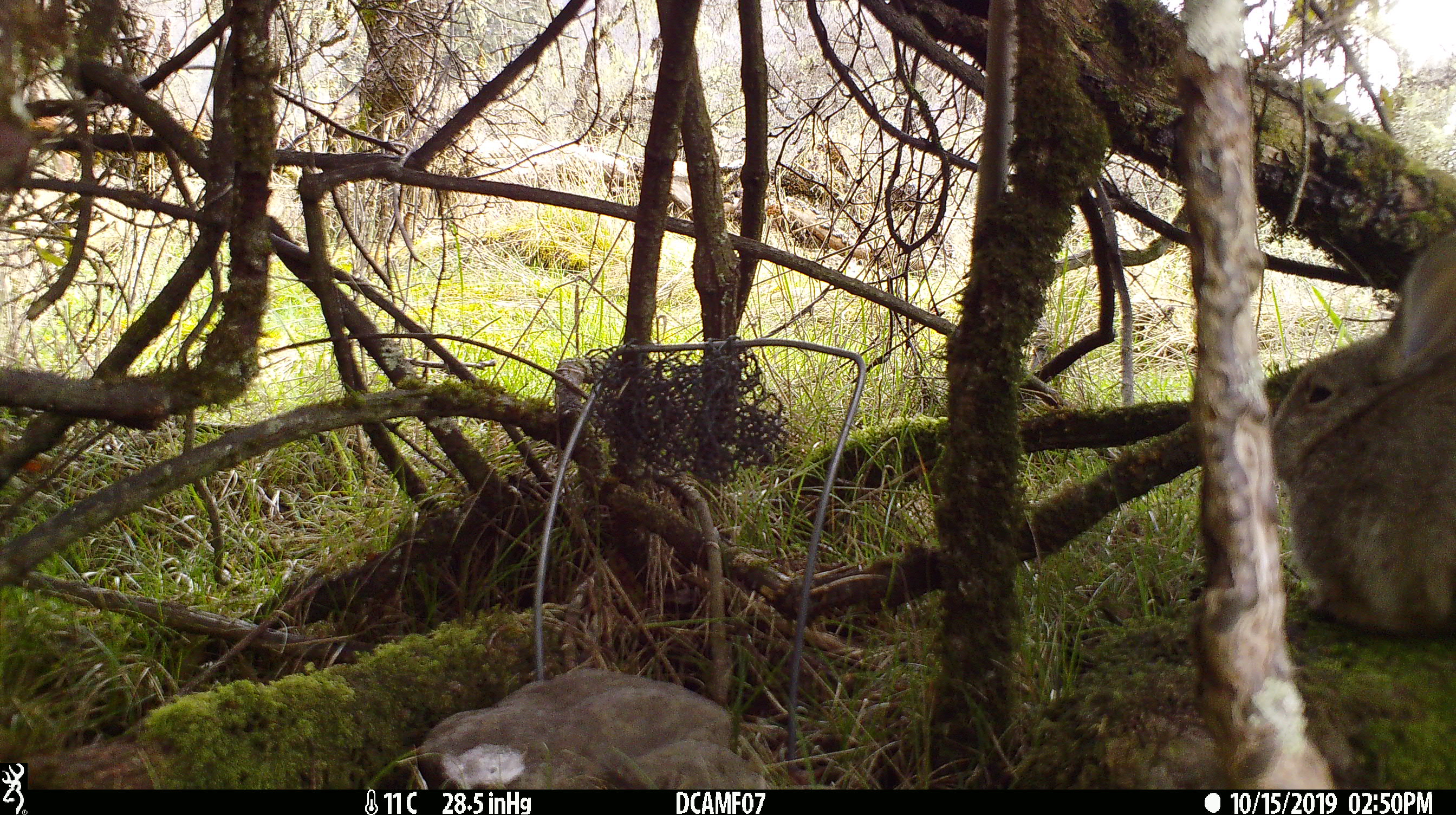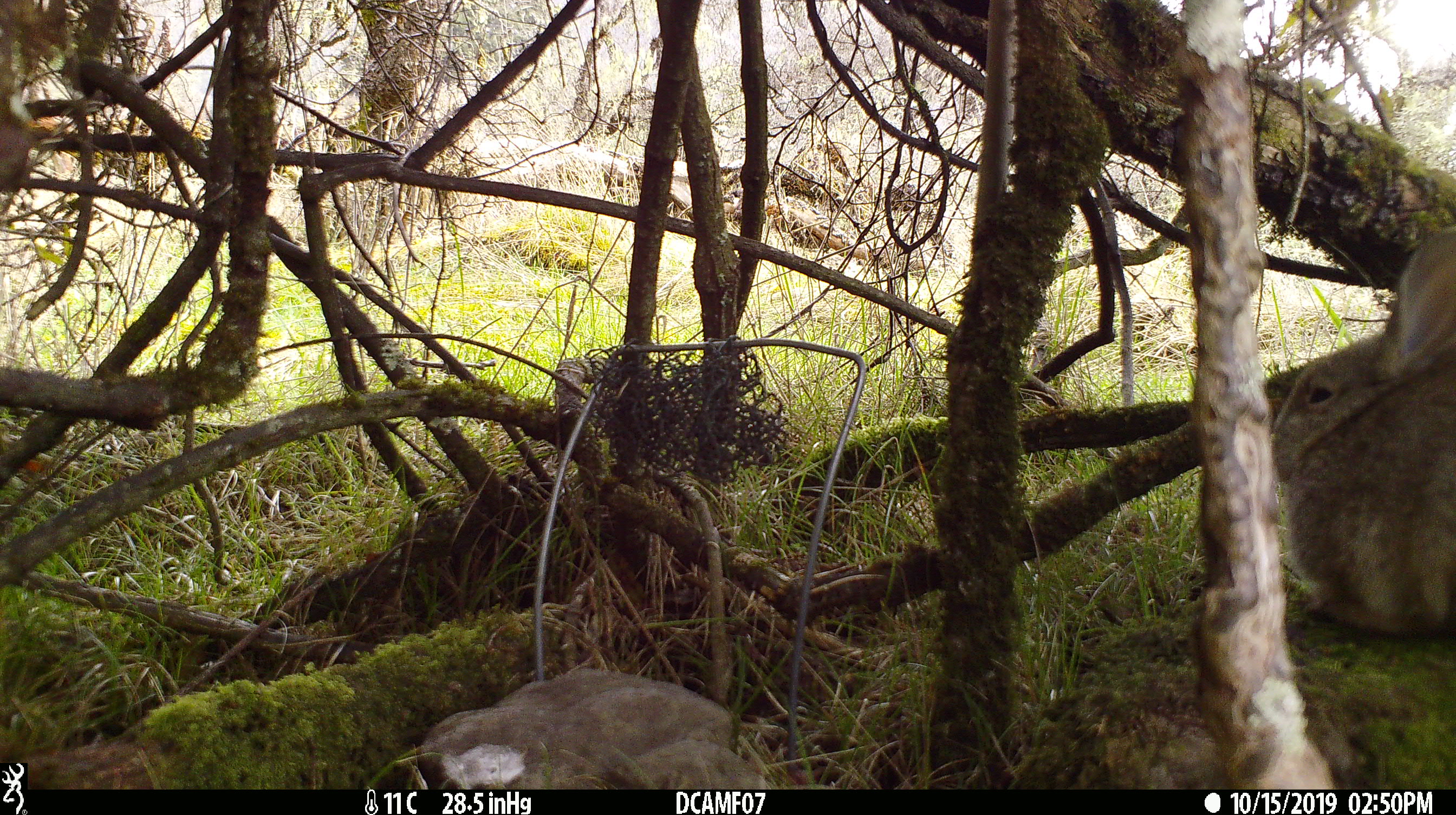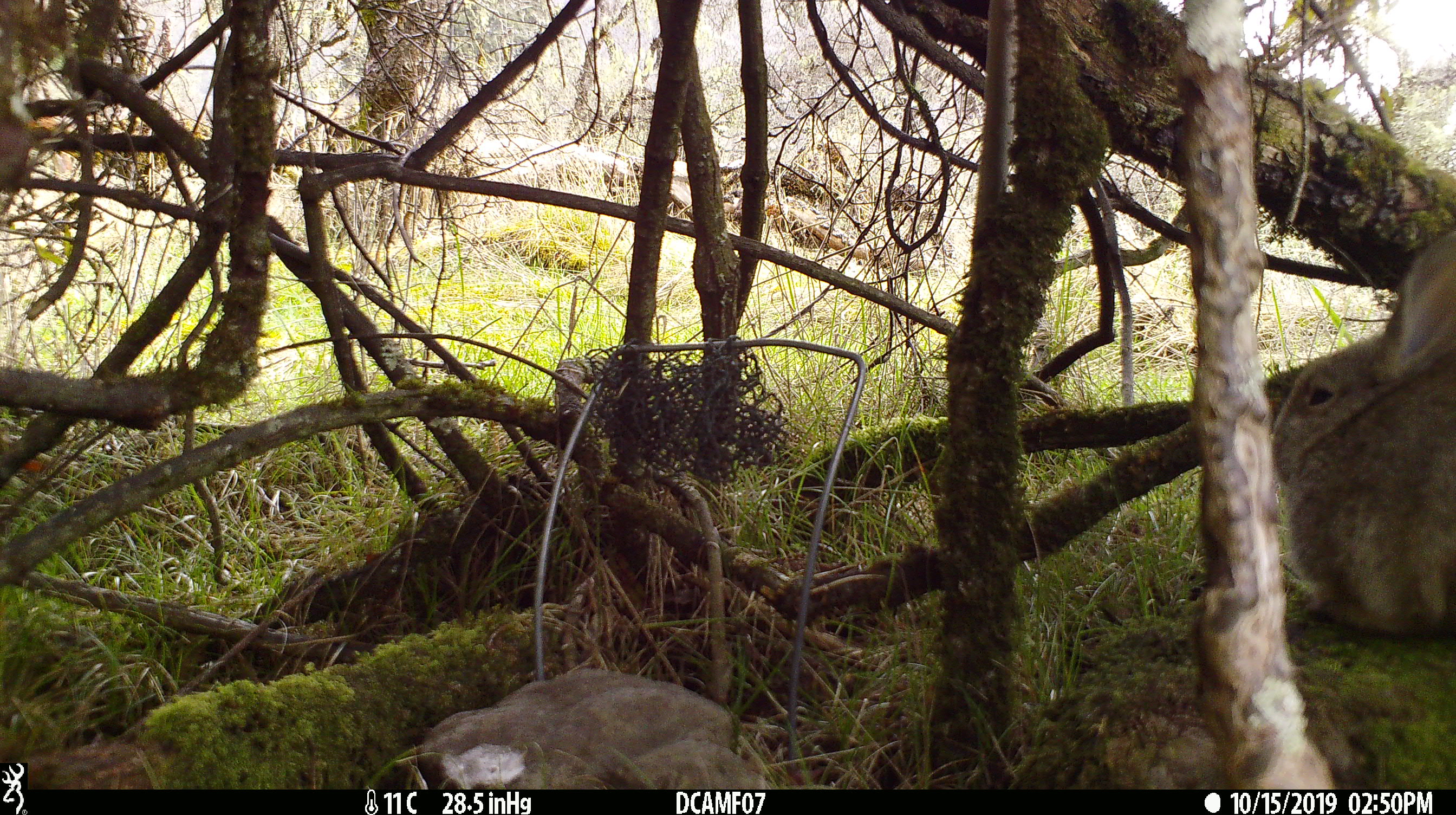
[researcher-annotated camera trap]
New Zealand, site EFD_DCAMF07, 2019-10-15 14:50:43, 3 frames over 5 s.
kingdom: Animalia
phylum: Chordata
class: Mammalia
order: Lagomorpha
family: Leporidae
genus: Oryctolagus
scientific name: Oryctolagus cuniculus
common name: european rabbit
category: rabbit